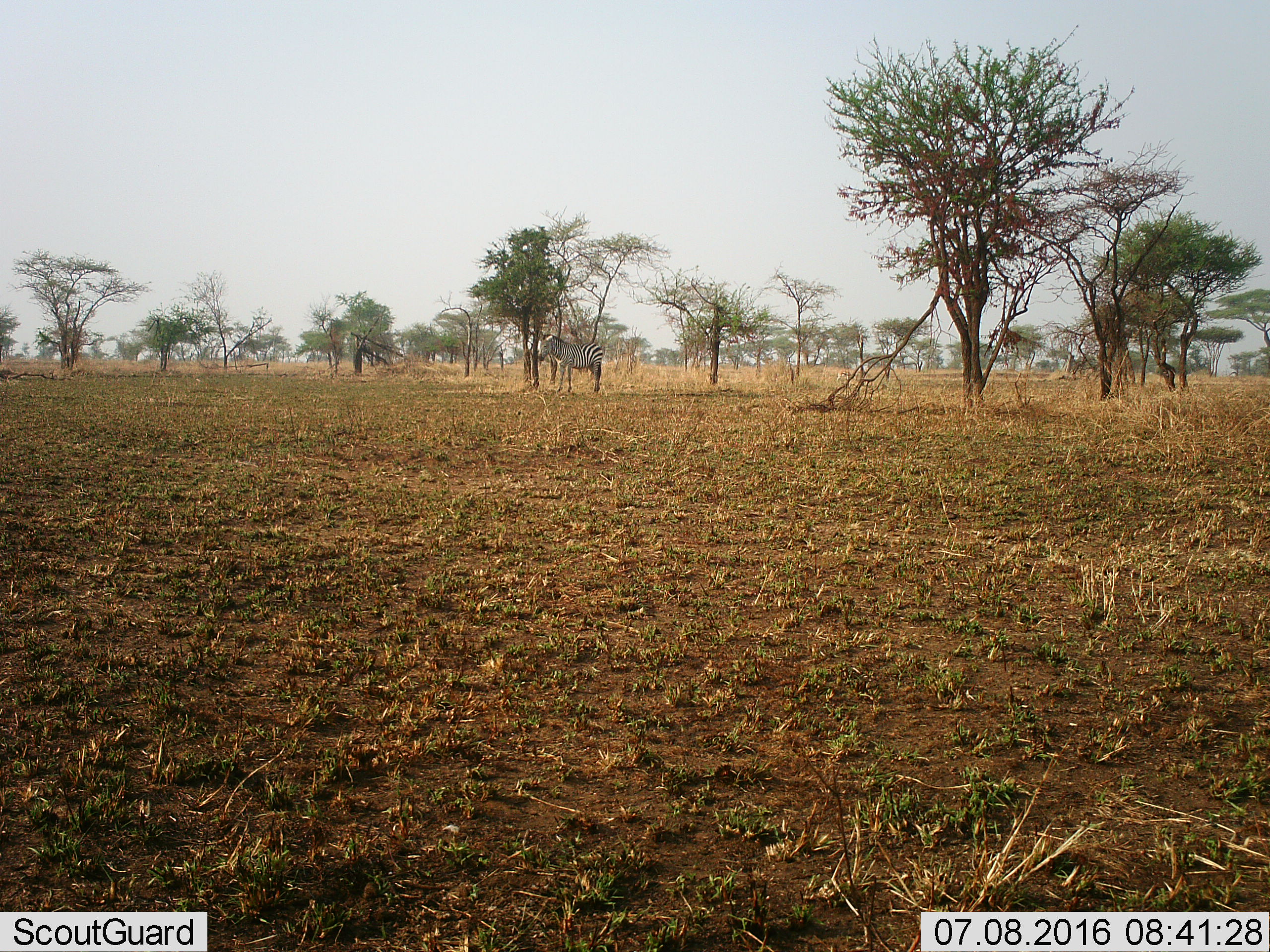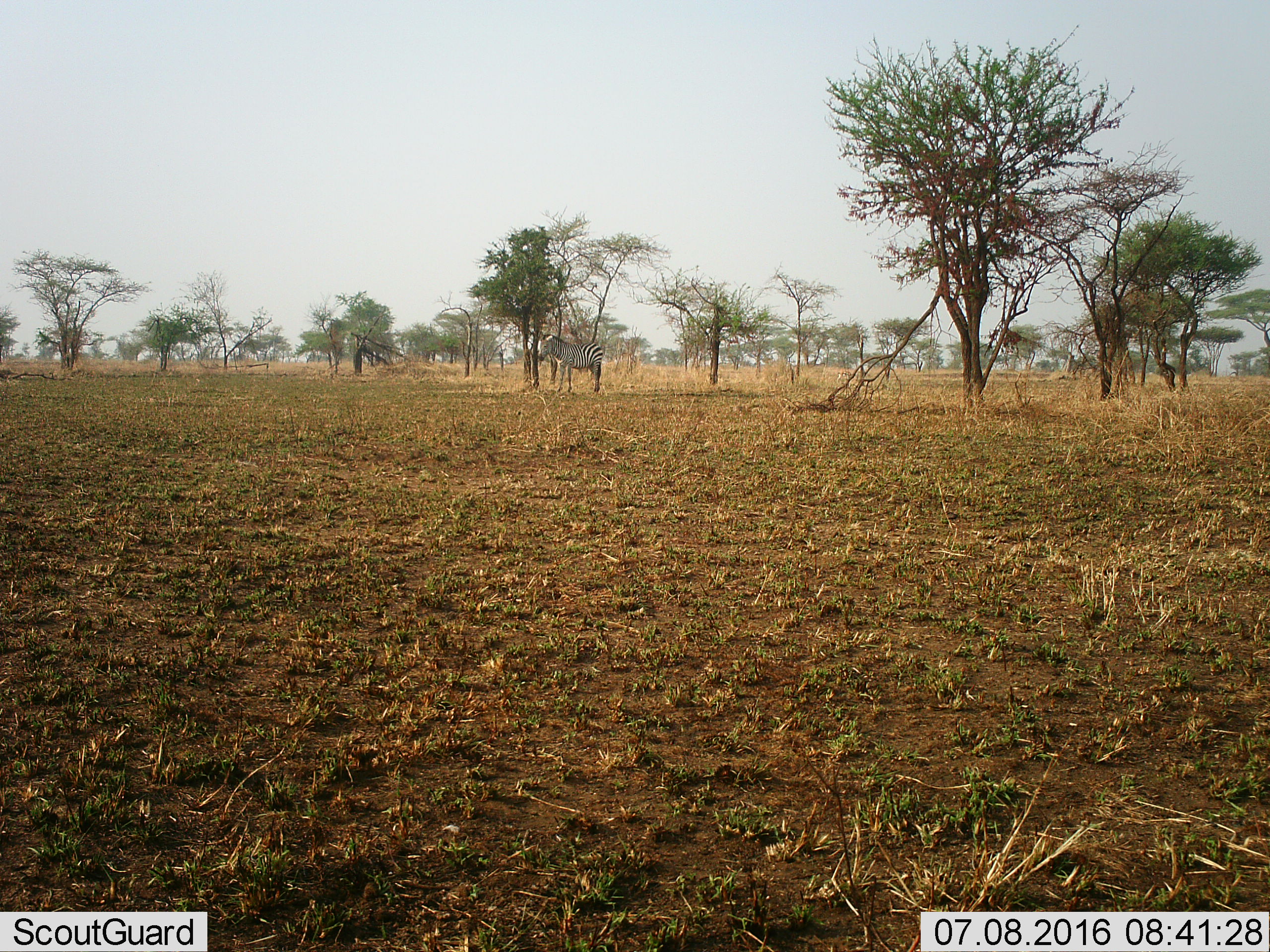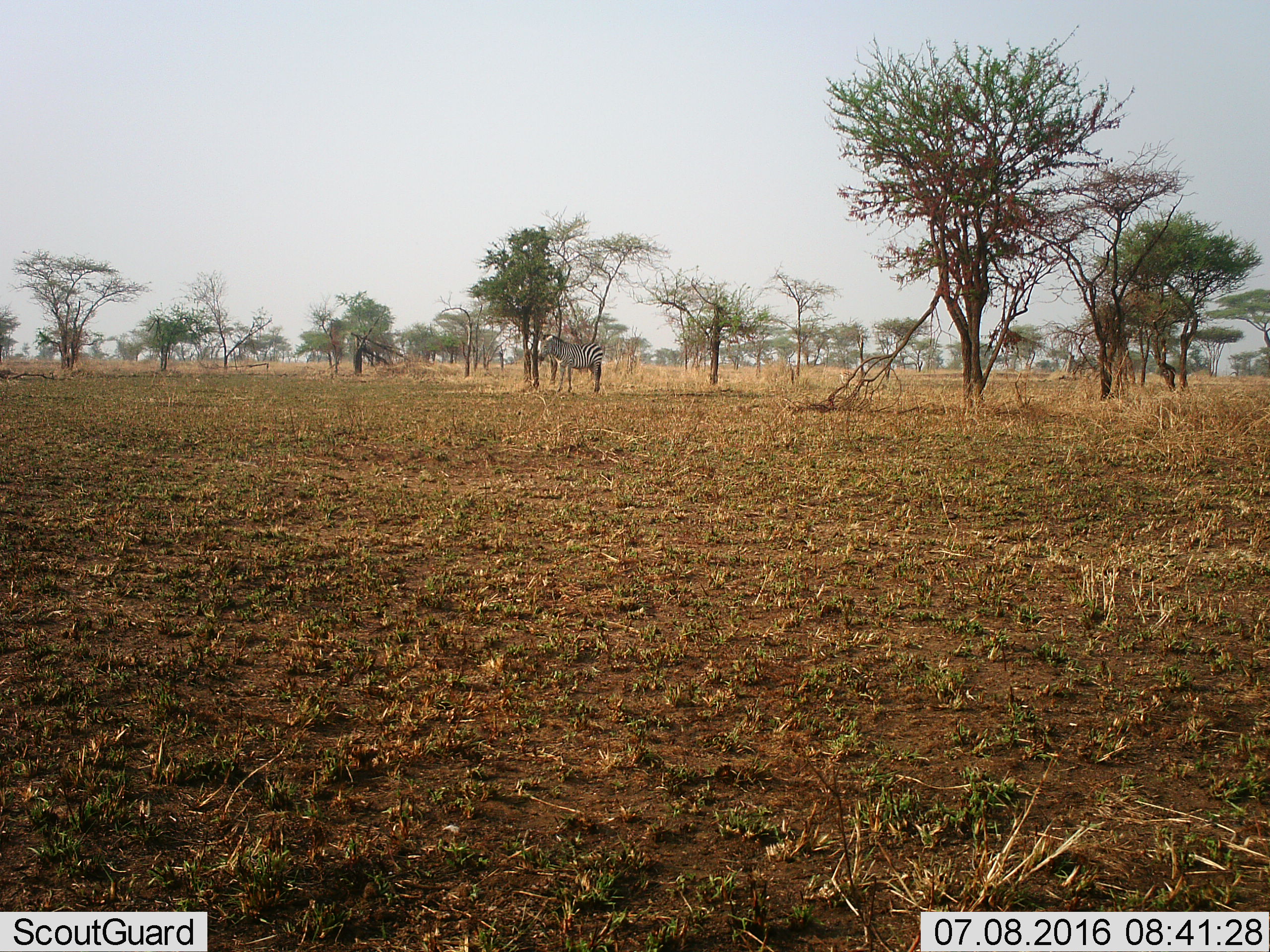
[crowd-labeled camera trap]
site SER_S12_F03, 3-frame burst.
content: unidentified animal